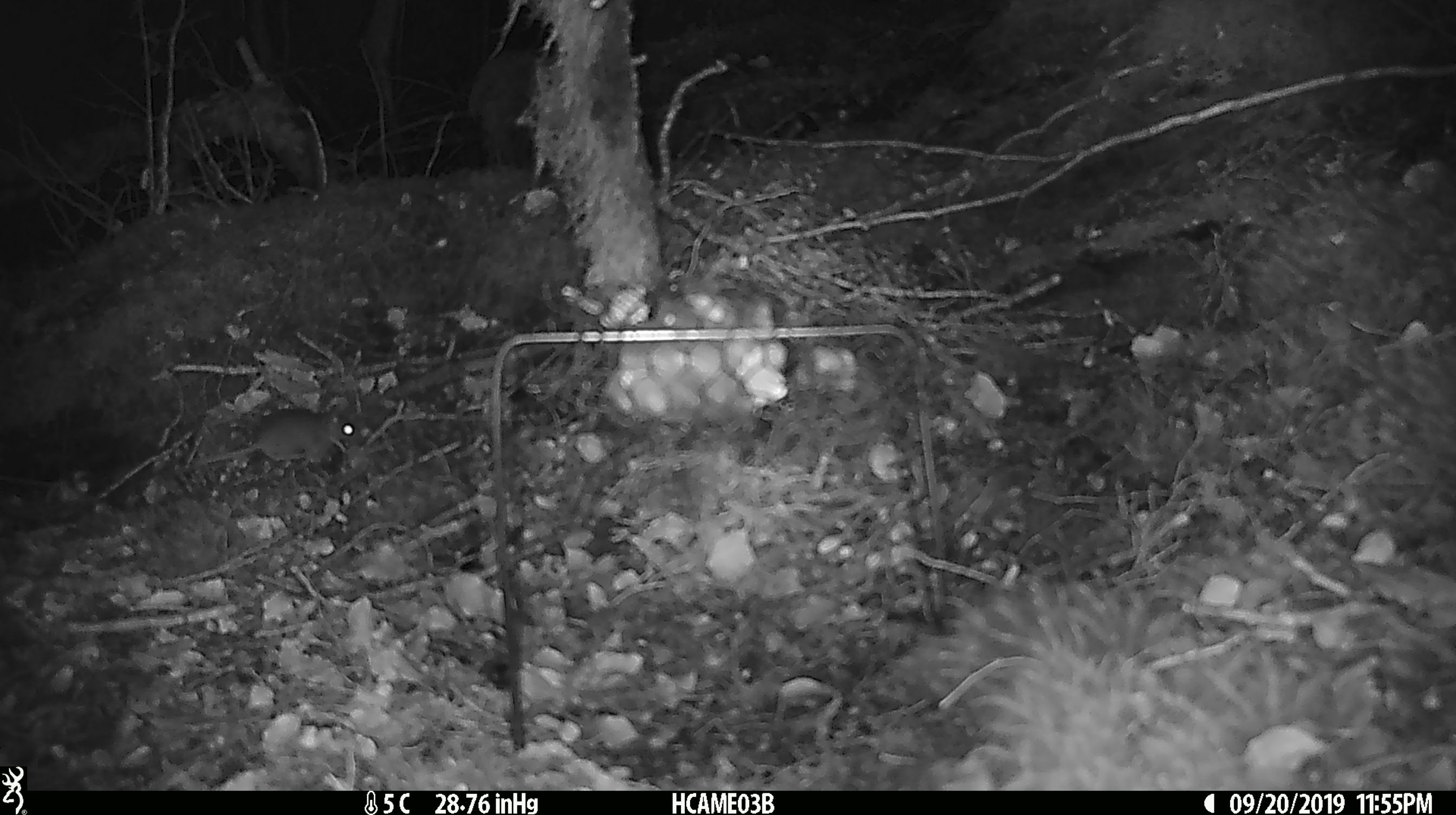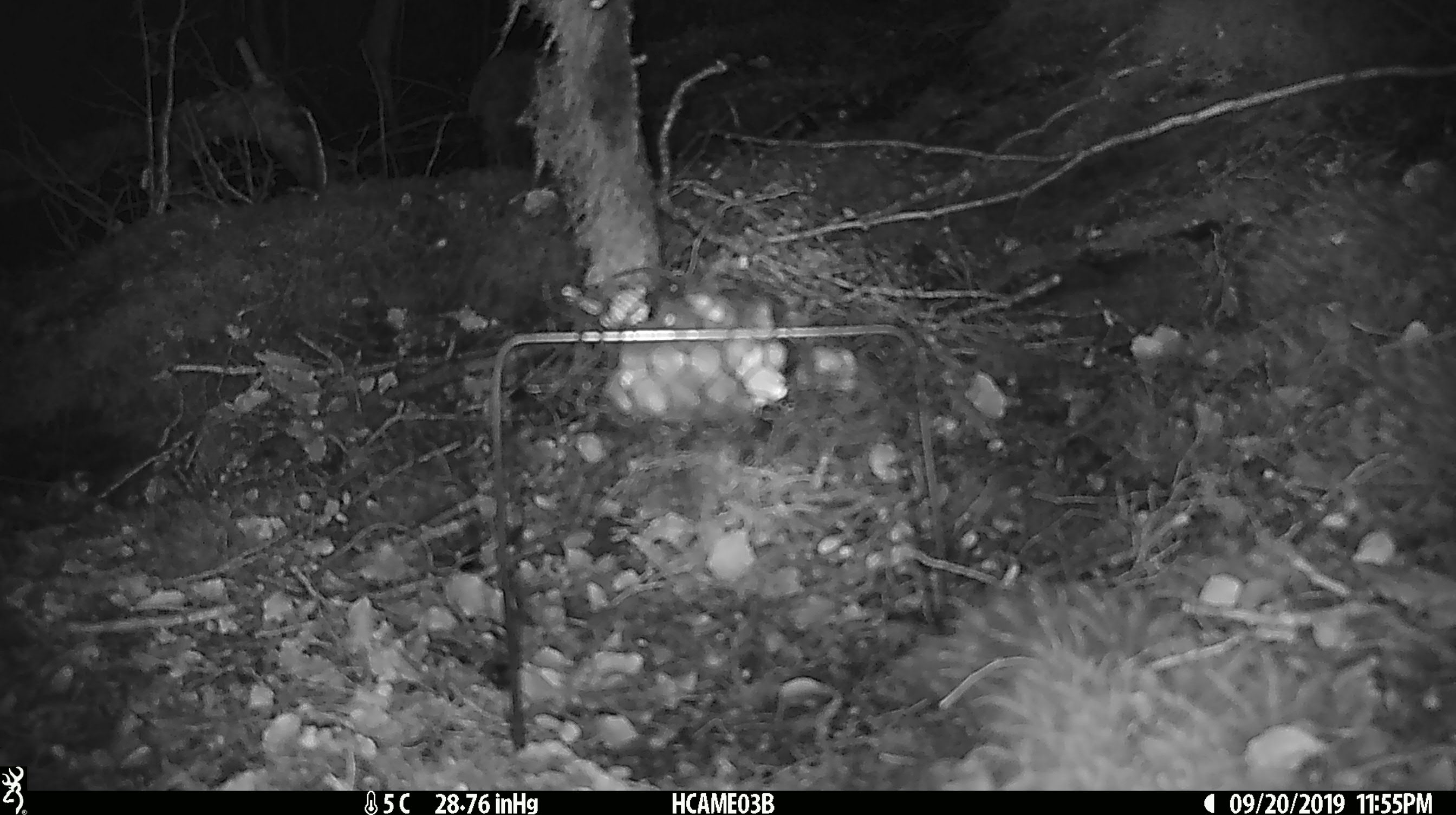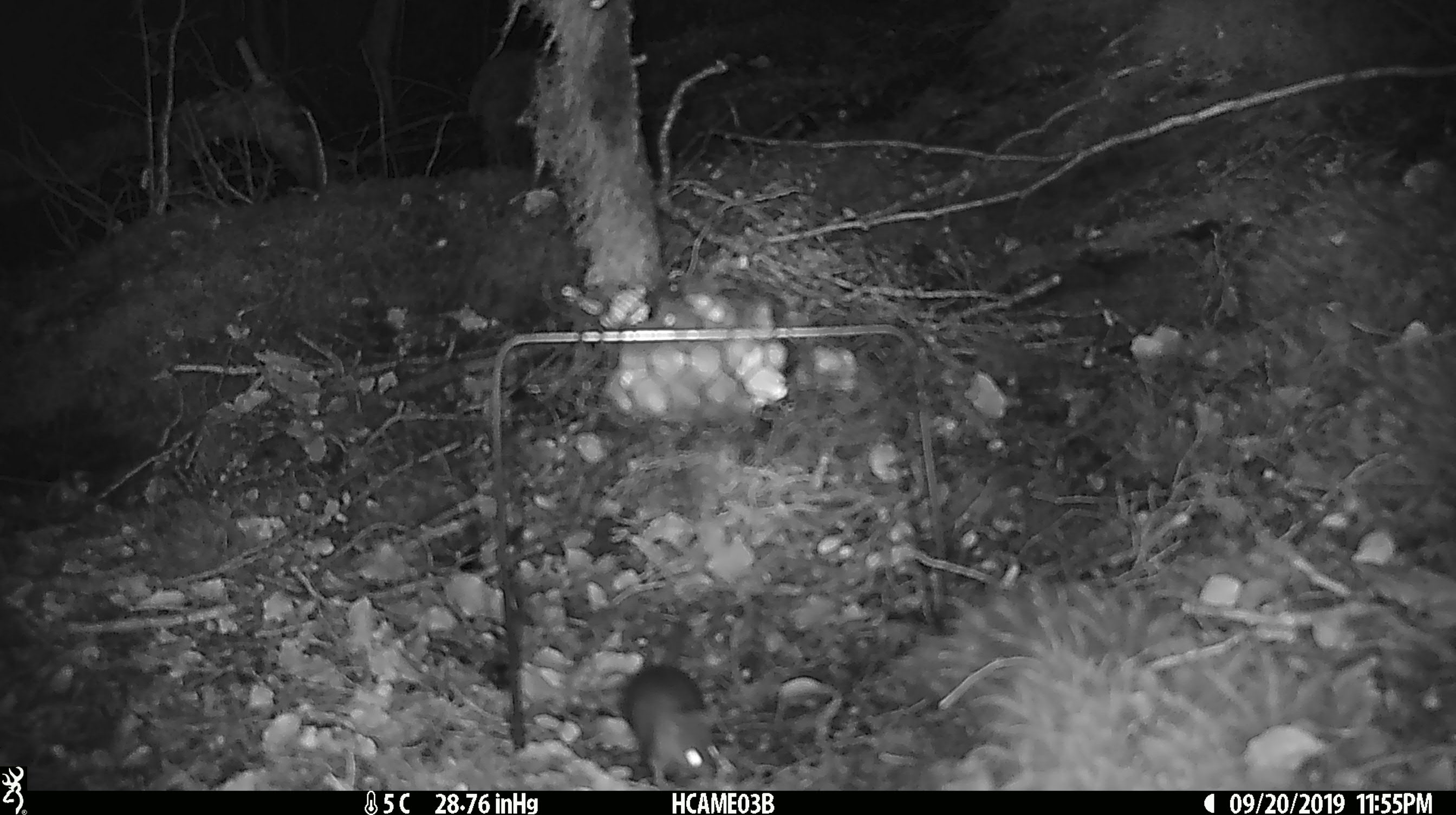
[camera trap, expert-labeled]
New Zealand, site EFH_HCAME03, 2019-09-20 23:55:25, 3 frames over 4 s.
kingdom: Animalia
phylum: Chordata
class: Mammalia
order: Rodentia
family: Muridae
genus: Mus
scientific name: Mus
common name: mouse